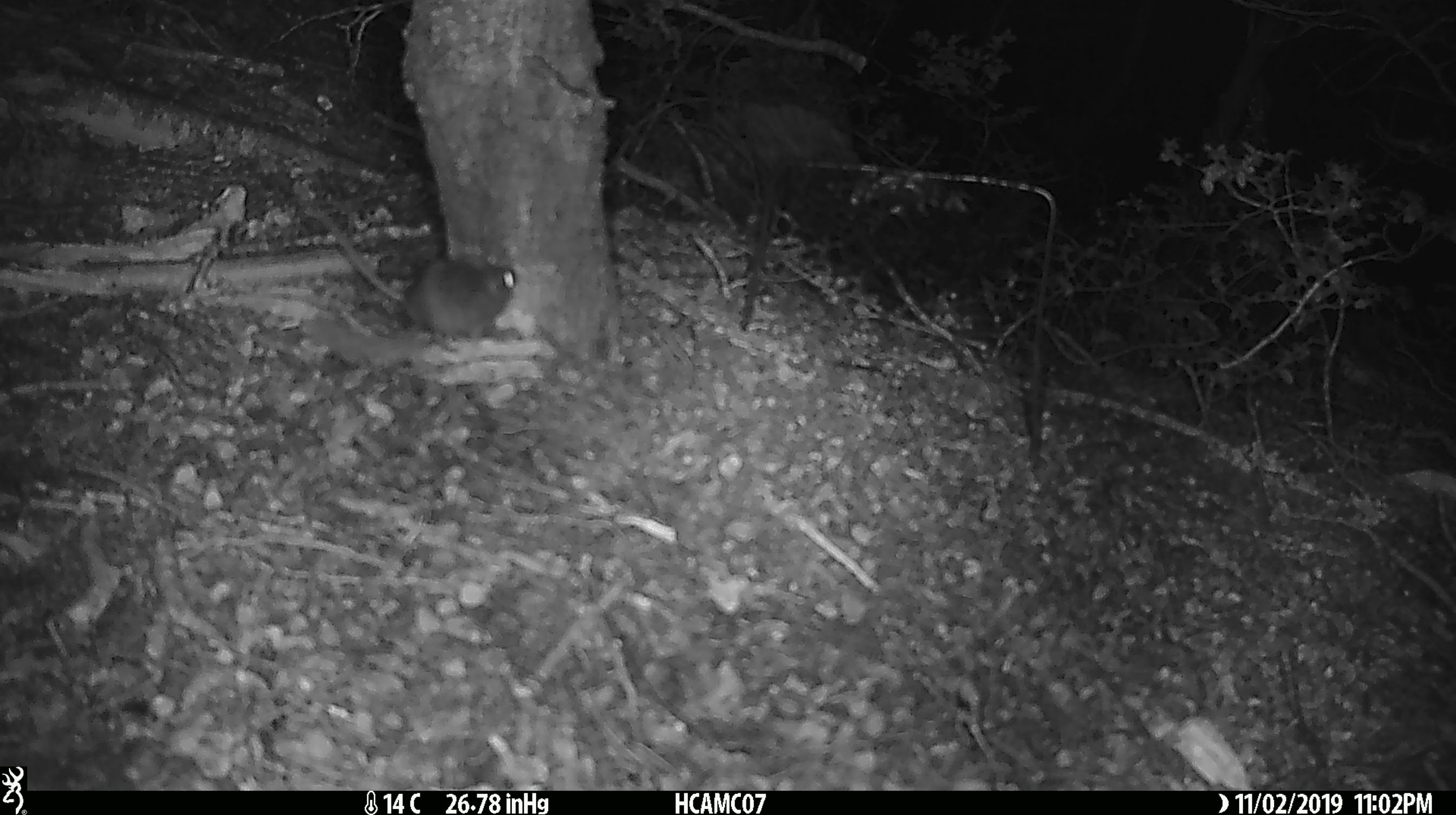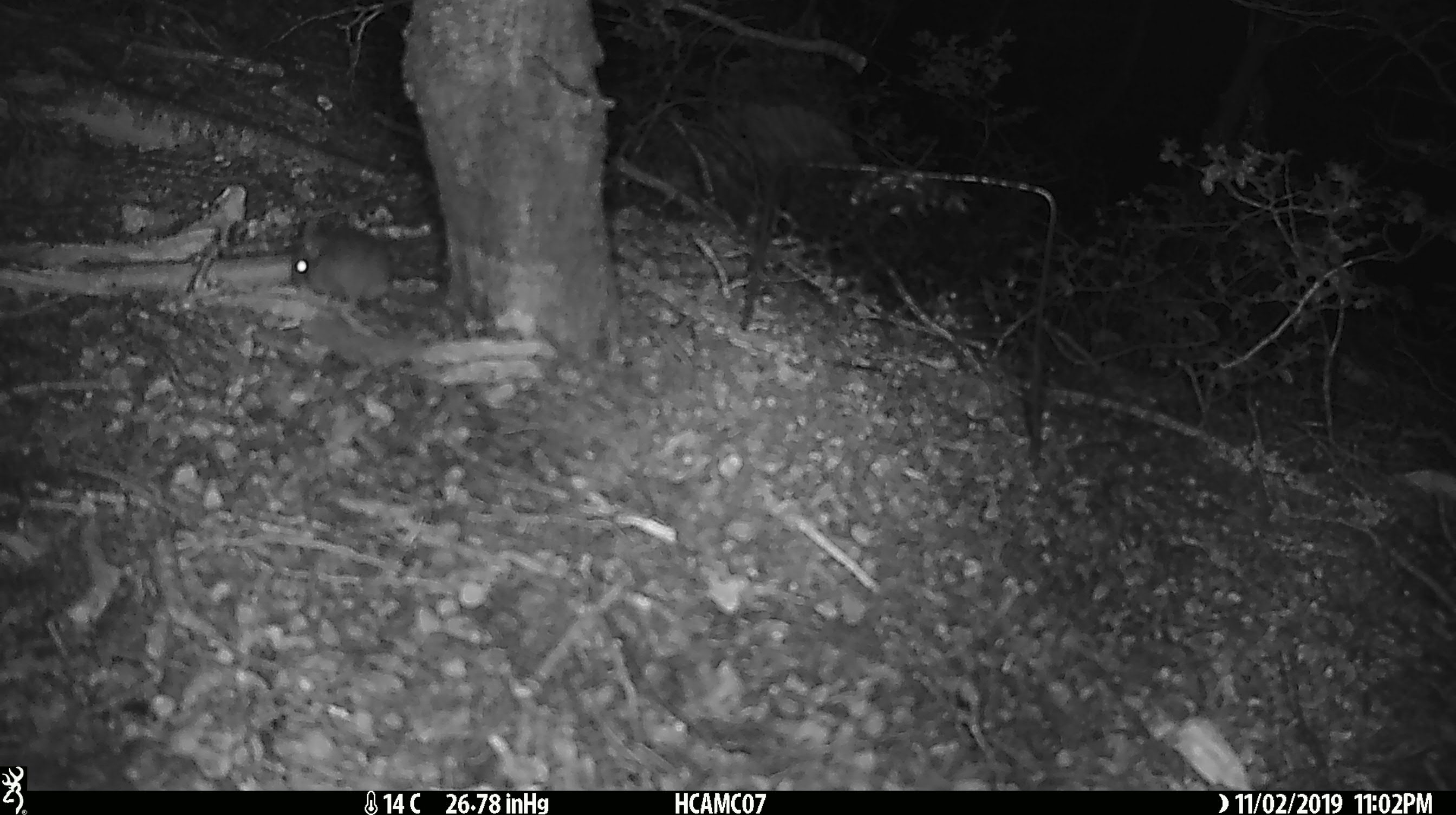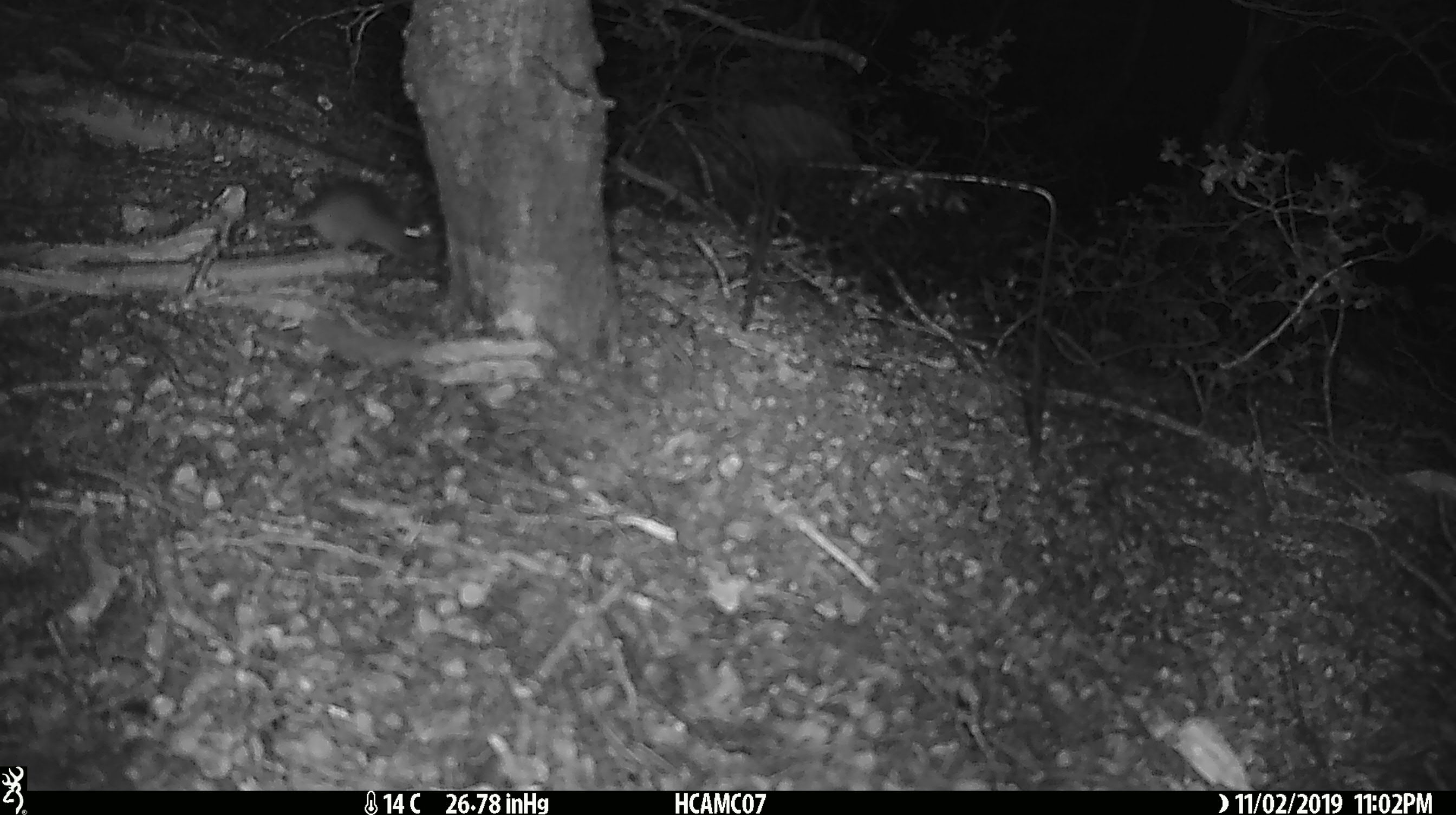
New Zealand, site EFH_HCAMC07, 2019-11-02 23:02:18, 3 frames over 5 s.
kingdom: Animalia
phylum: Chordata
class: Mammalia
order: Rodentia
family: Muridae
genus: Mus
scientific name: Mus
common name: mouse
Mouse (Mus).